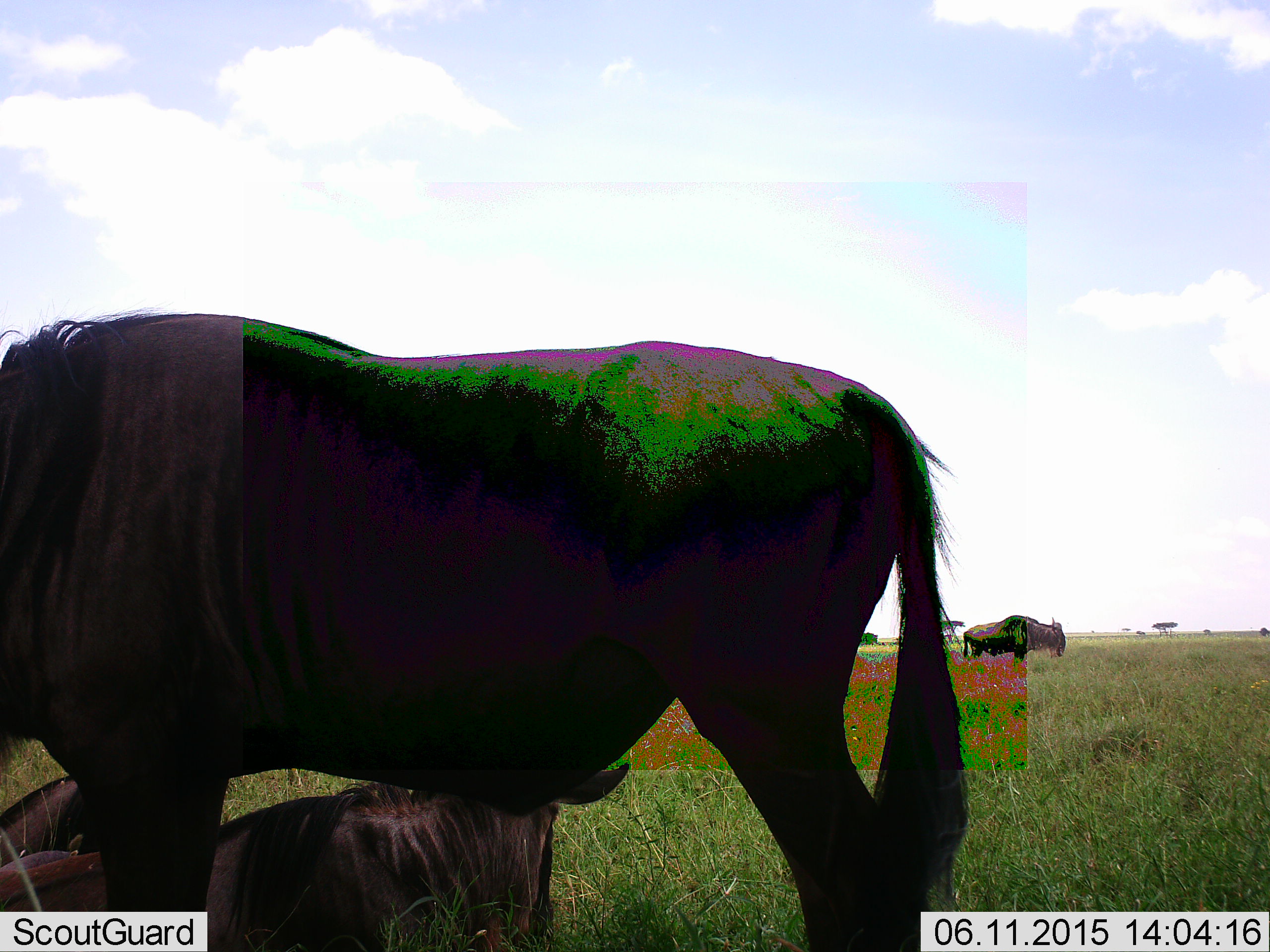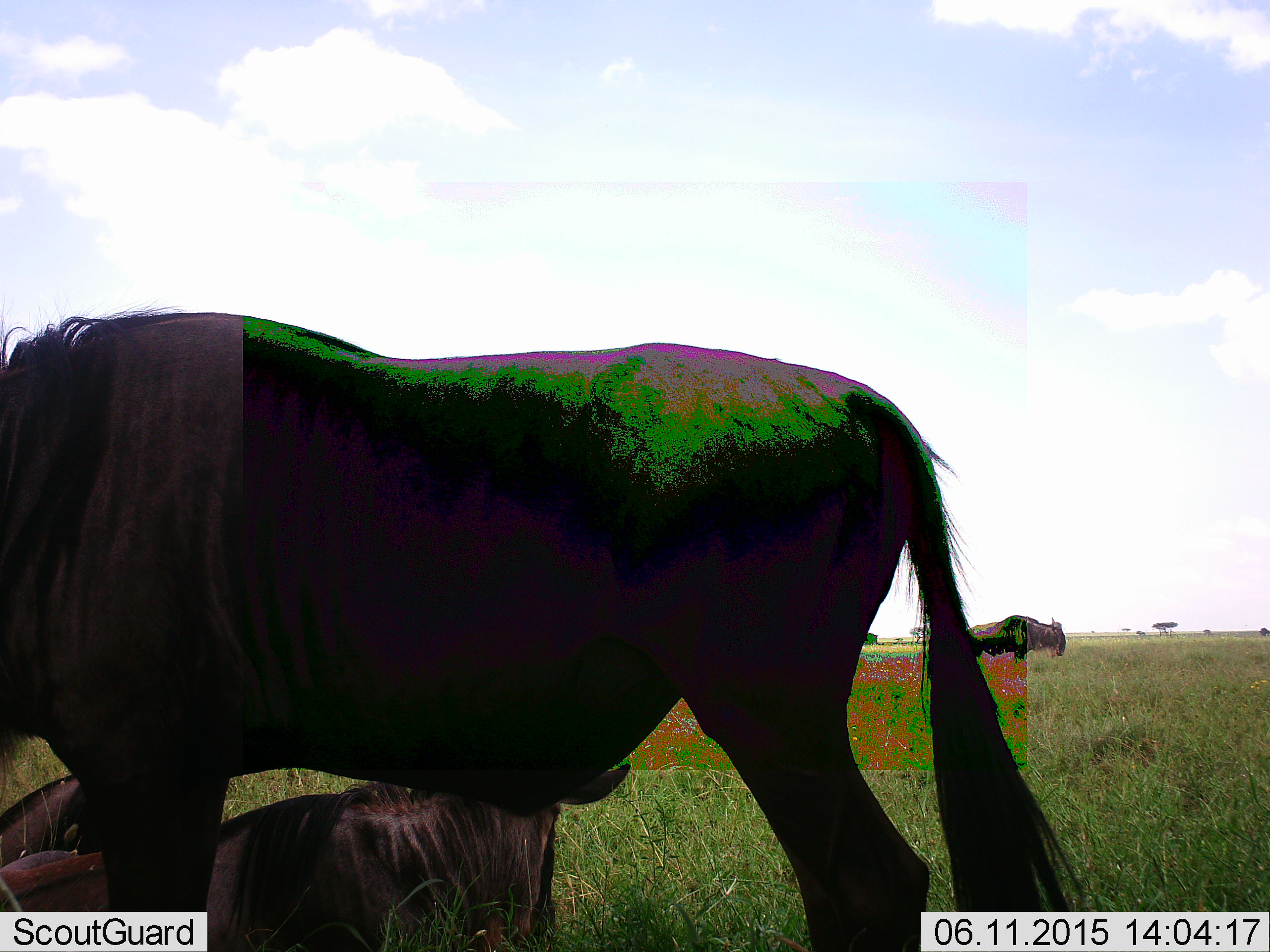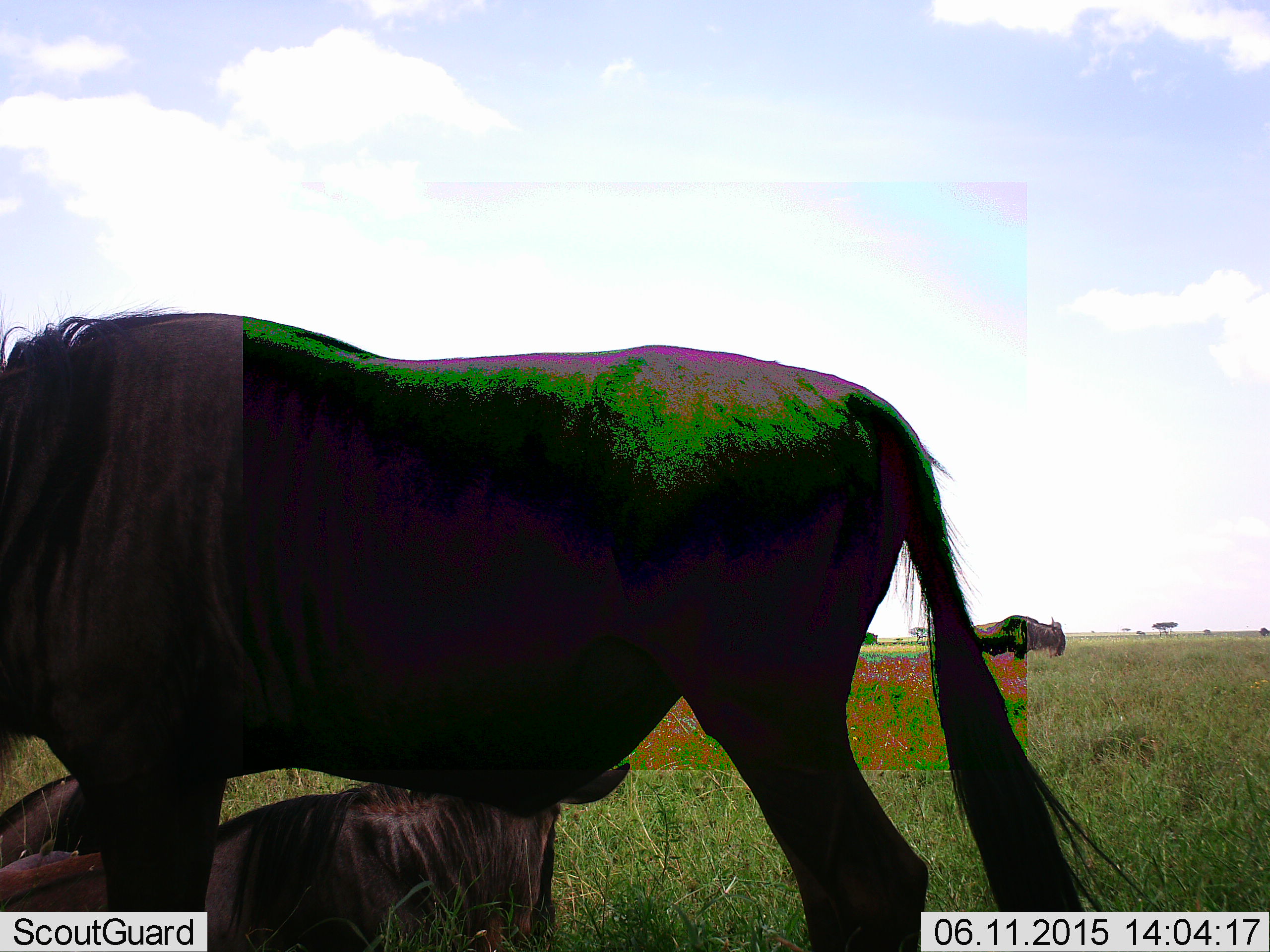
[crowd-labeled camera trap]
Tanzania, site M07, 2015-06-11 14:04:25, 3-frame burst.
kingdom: Animalia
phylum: Chordata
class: Mammalia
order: Artiodactyla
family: Bovidae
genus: Connochaetes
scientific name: Connochaetes taurinus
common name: blue wildebeest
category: wildebeest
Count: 3.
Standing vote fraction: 90%.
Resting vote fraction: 100%.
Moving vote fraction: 0%.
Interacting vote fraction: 0%.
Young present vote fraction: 10%.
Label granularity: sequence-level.